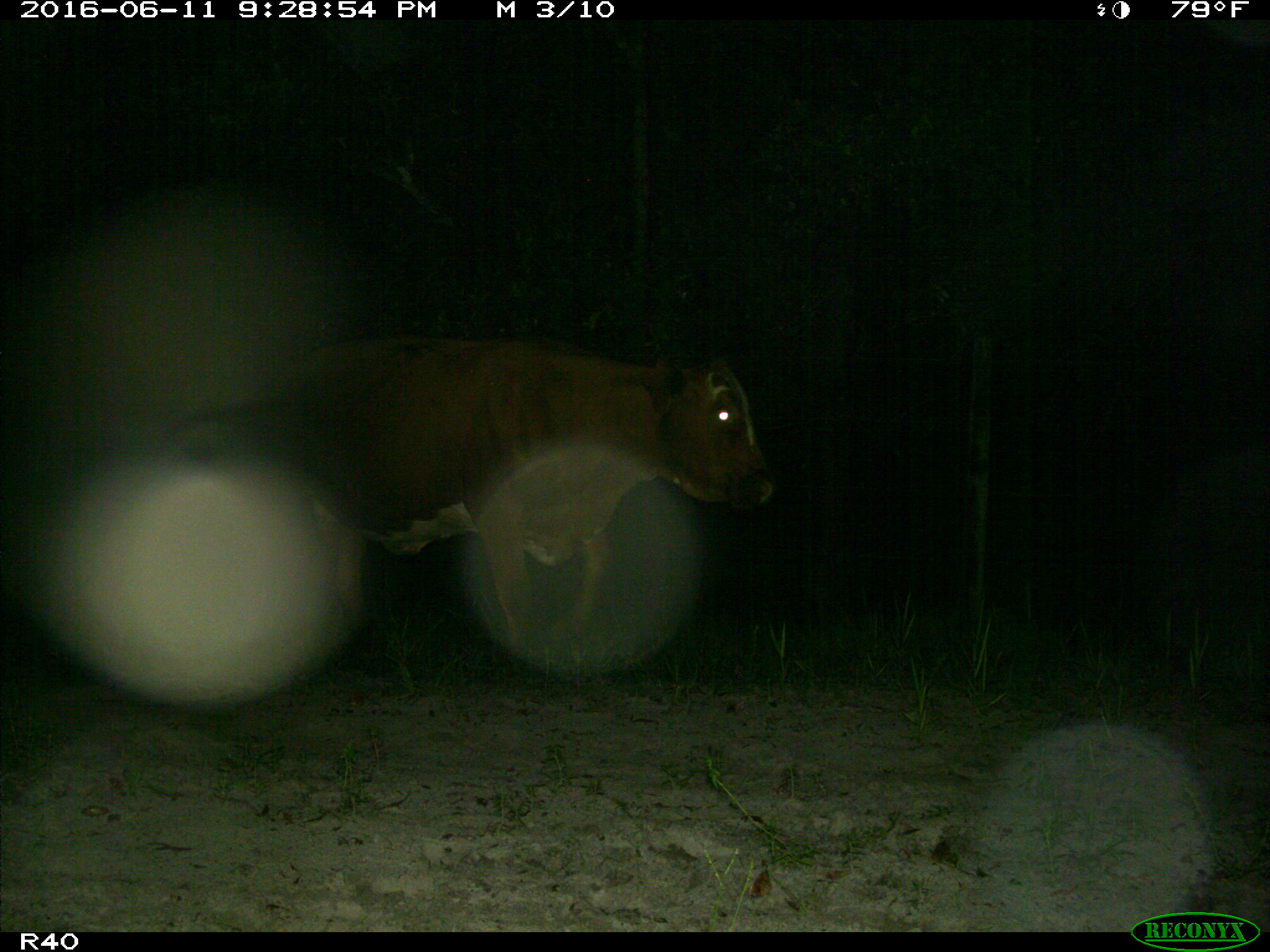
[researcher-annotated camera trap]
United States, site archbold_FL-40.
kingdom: Animalia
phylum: Chordata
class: Mammalia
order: Artiodactyla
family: Bovidae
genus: Bos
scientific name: Bos taurus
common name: domestic cow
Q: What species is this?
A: Bos taurus (domestic cow).